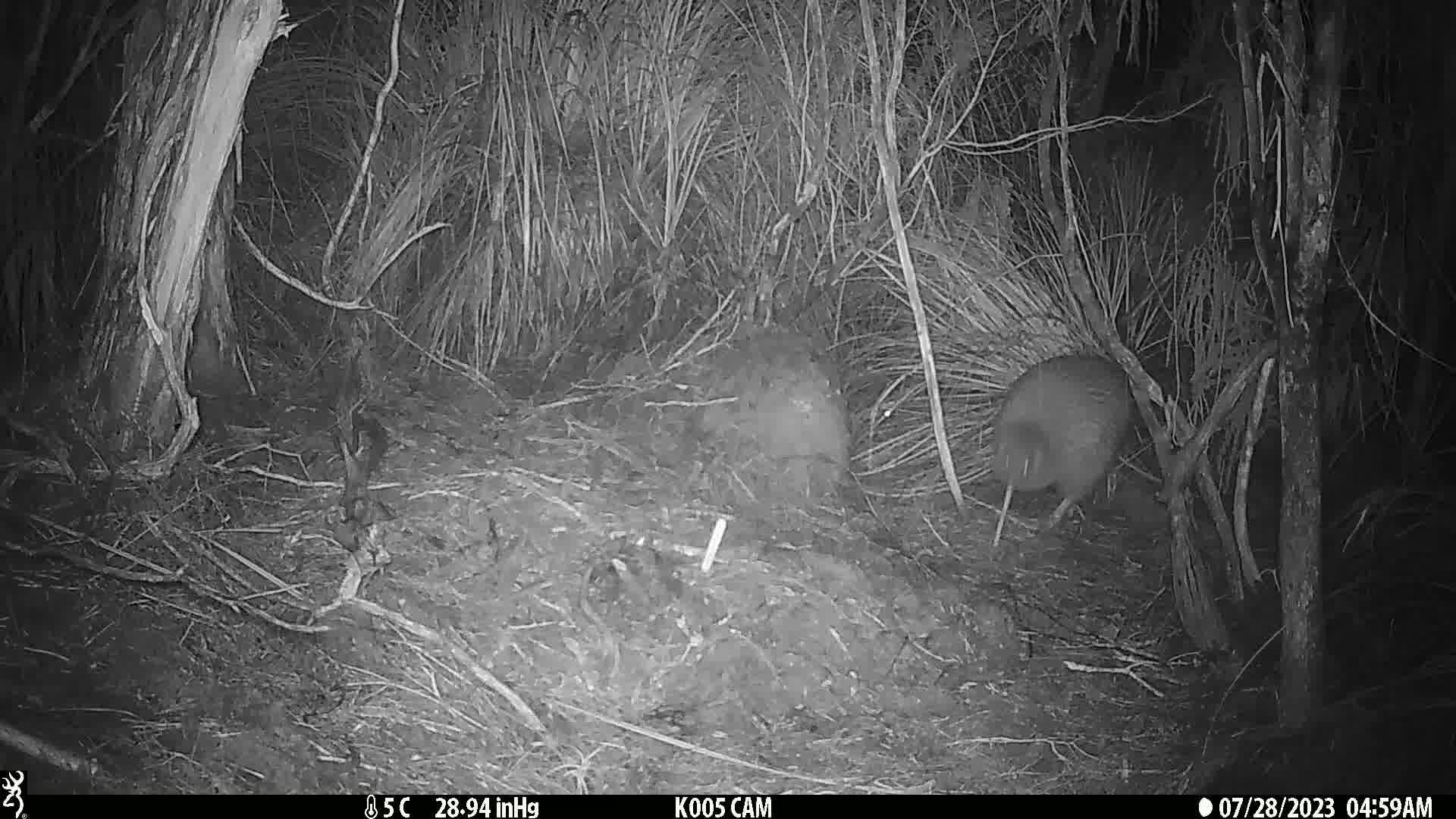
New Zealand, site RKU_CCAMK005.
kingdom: Animalia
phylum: Chordata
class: Aves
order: Apterygiformes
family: Apterygidae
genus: Apteryx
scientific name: Apteryx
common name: kiwi